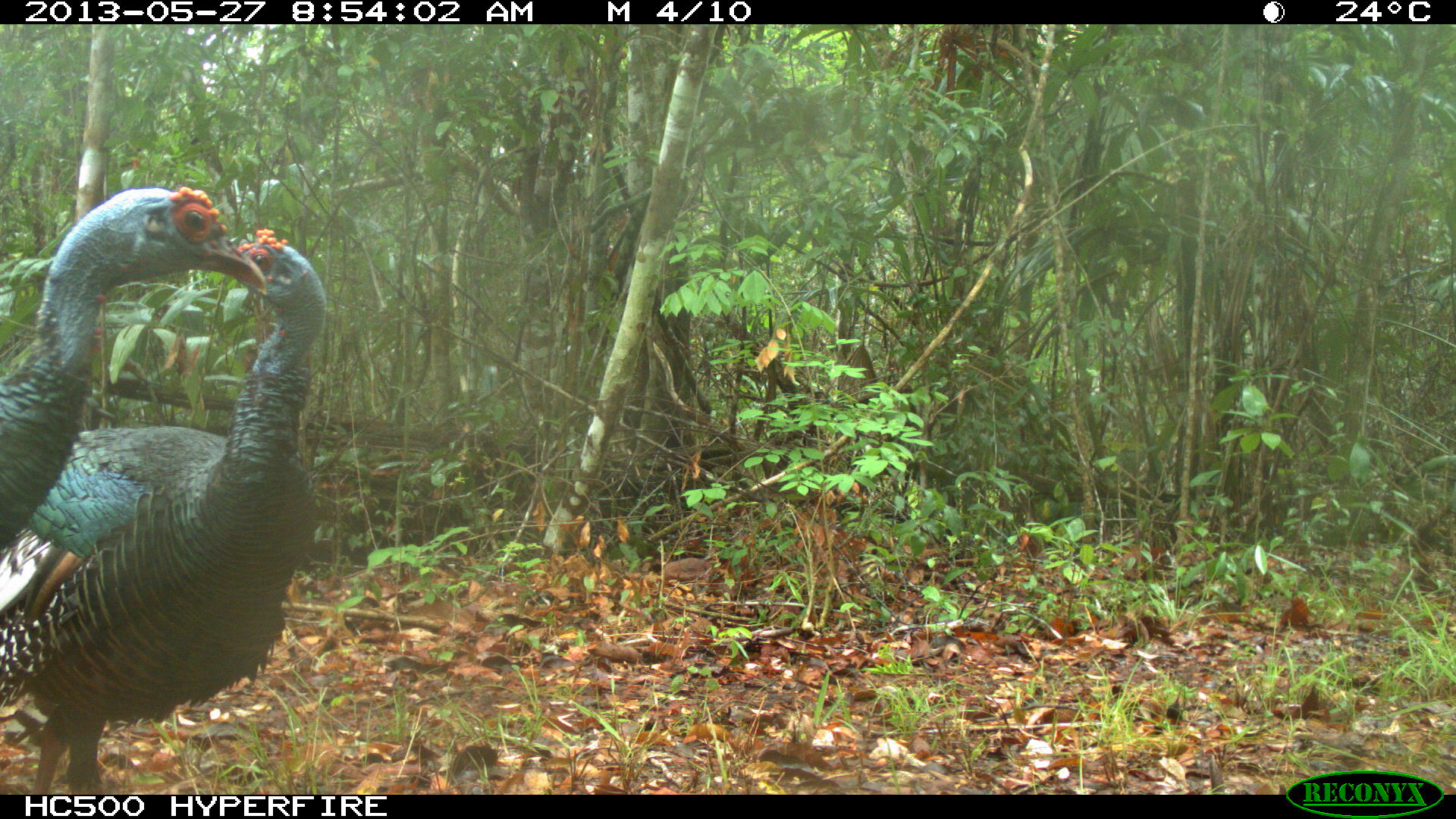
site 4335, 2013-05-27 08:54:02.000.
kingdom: Animalia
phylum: Chordata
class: Aves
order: Galliformes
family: Phasianidae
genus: Meleagris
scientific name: Meleagris ocellata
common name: ocellated turkey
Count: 2.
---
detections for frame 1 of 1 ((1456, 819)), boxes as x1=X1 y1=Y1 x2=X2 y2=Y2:
meleagris ocellata: x1=0 y1=225 x2=325 y2=795; x1=1 y1=187 x2=263 y2=553